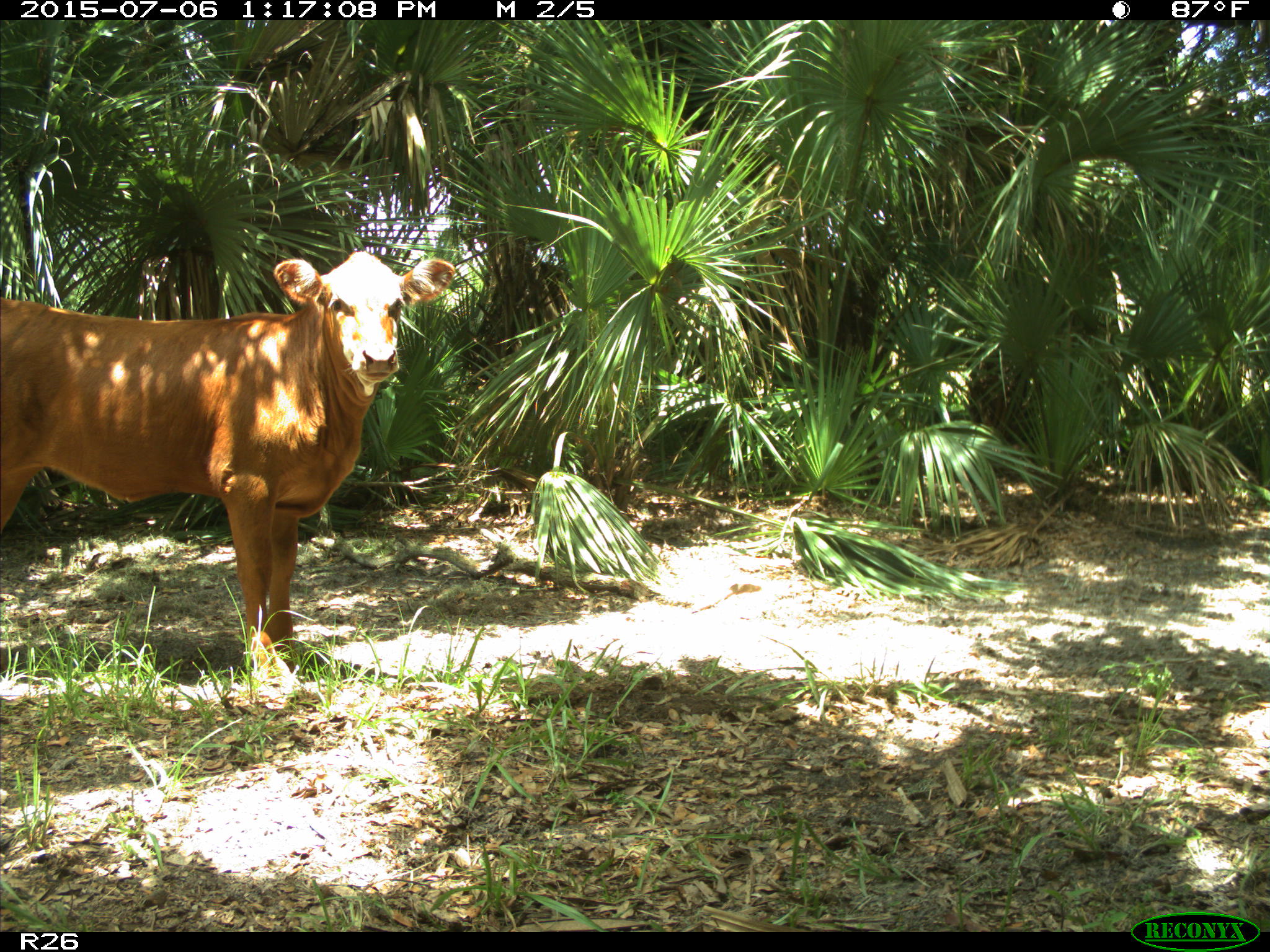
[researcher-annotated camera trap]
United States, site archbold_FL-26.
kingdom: Animalia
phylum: Chordata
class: Mammalia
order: Artiodactyla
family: Bovidae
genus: Bos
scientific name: Bos taurus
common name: domestic cow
Bos taurus (domestic cow).